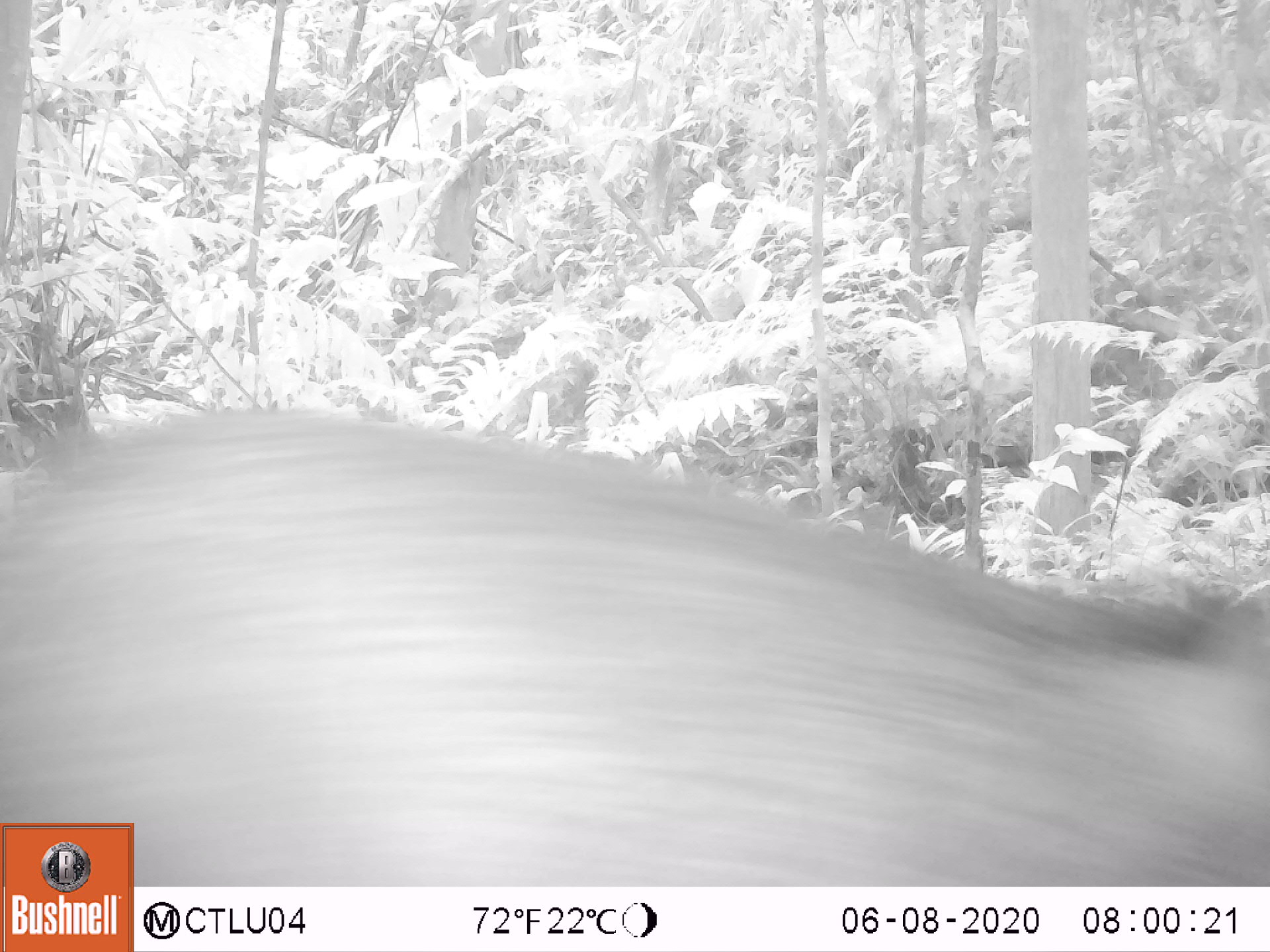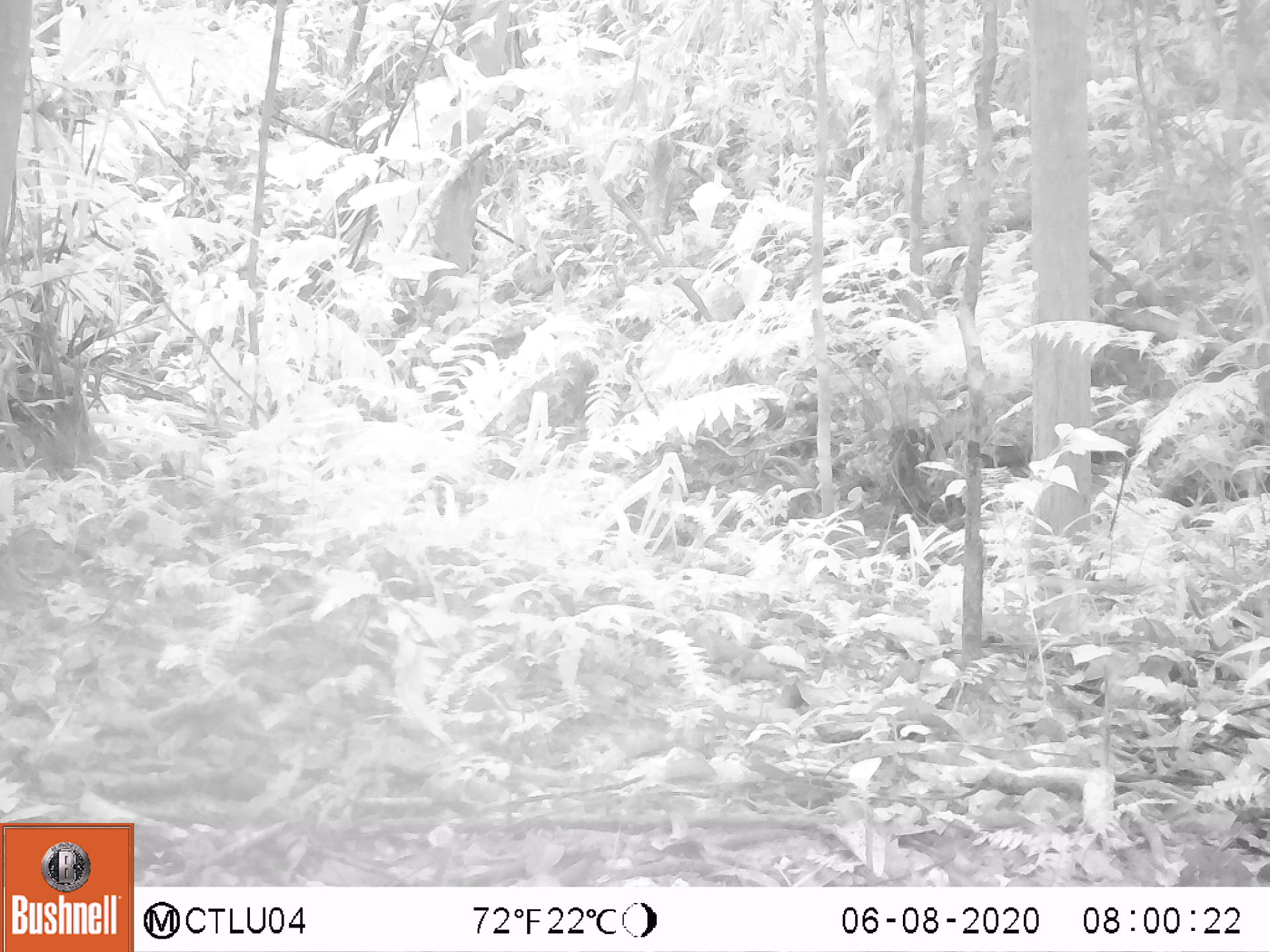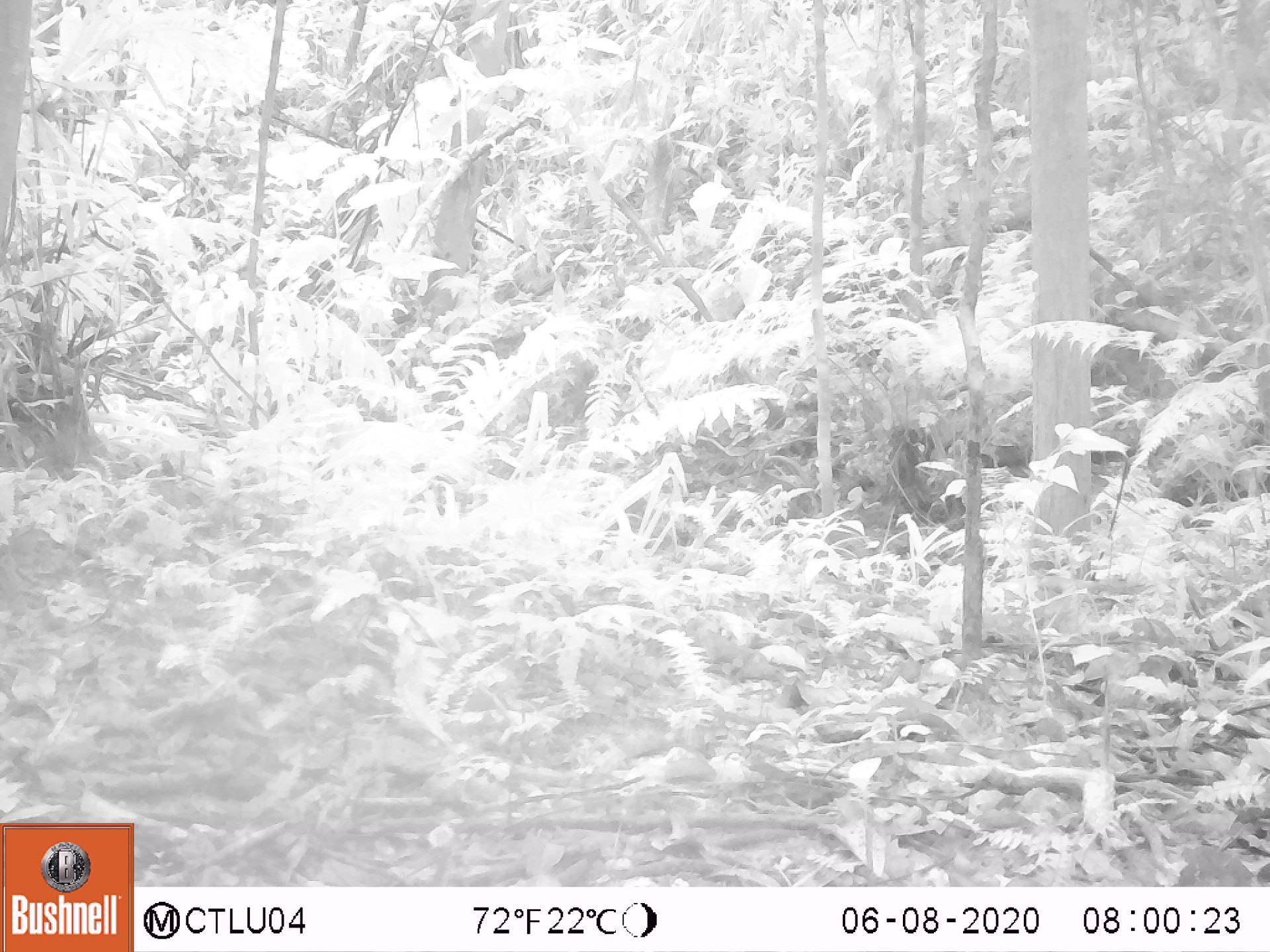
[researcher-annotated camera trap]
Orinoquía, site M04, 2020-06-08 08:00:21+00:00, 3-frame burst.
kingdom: Animalia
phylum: Chordata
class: Mammalia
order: Artiodactyla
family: Tayassuidae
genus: Pecari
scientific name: Pecari tajacu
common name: collared peccary